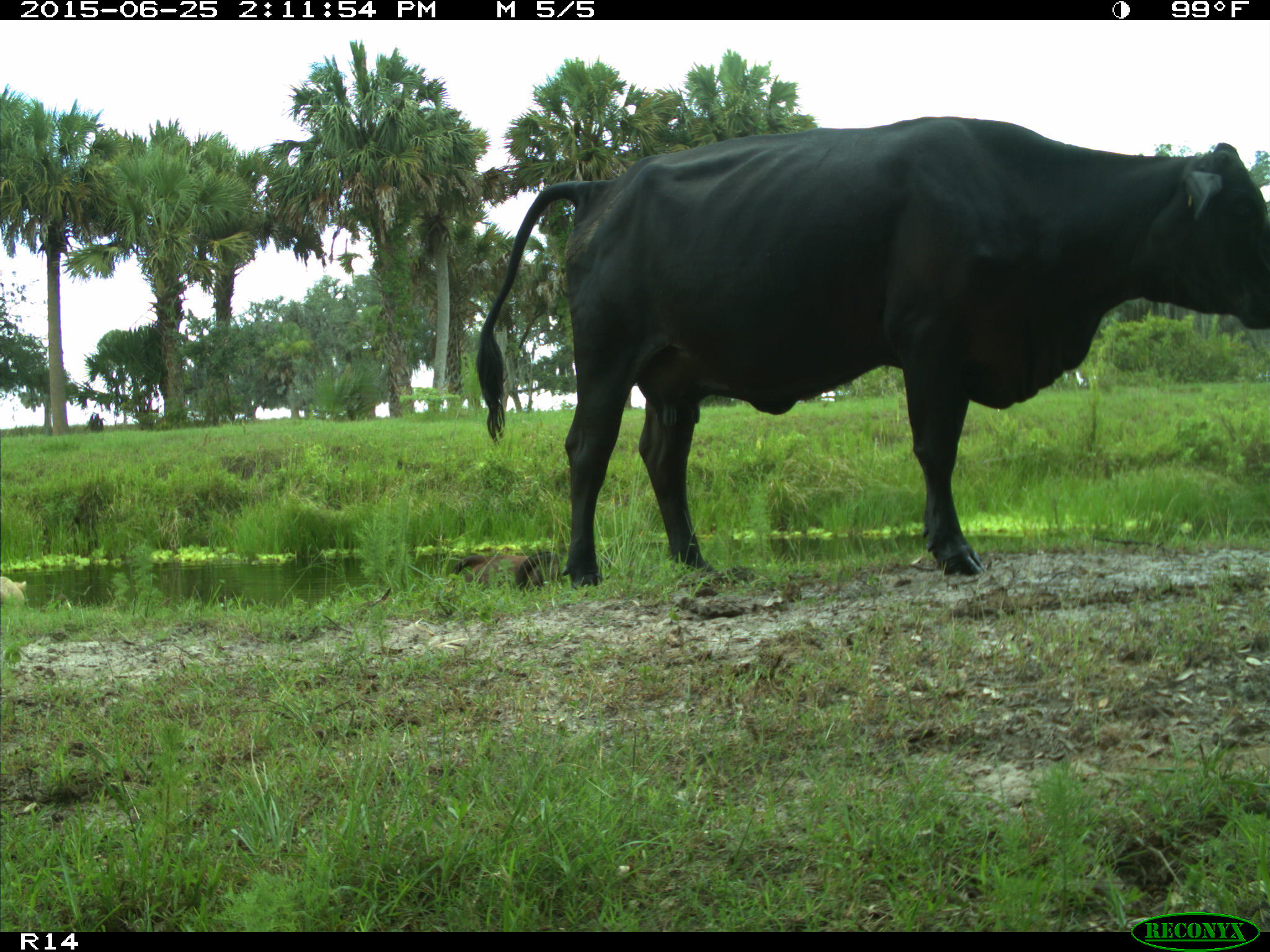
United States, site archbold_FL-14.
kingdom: Animalia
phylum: Chordata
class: Mammalia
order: Artiodactyla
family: Bovidae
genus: Bos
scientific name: Bos taurus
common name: domestic cow